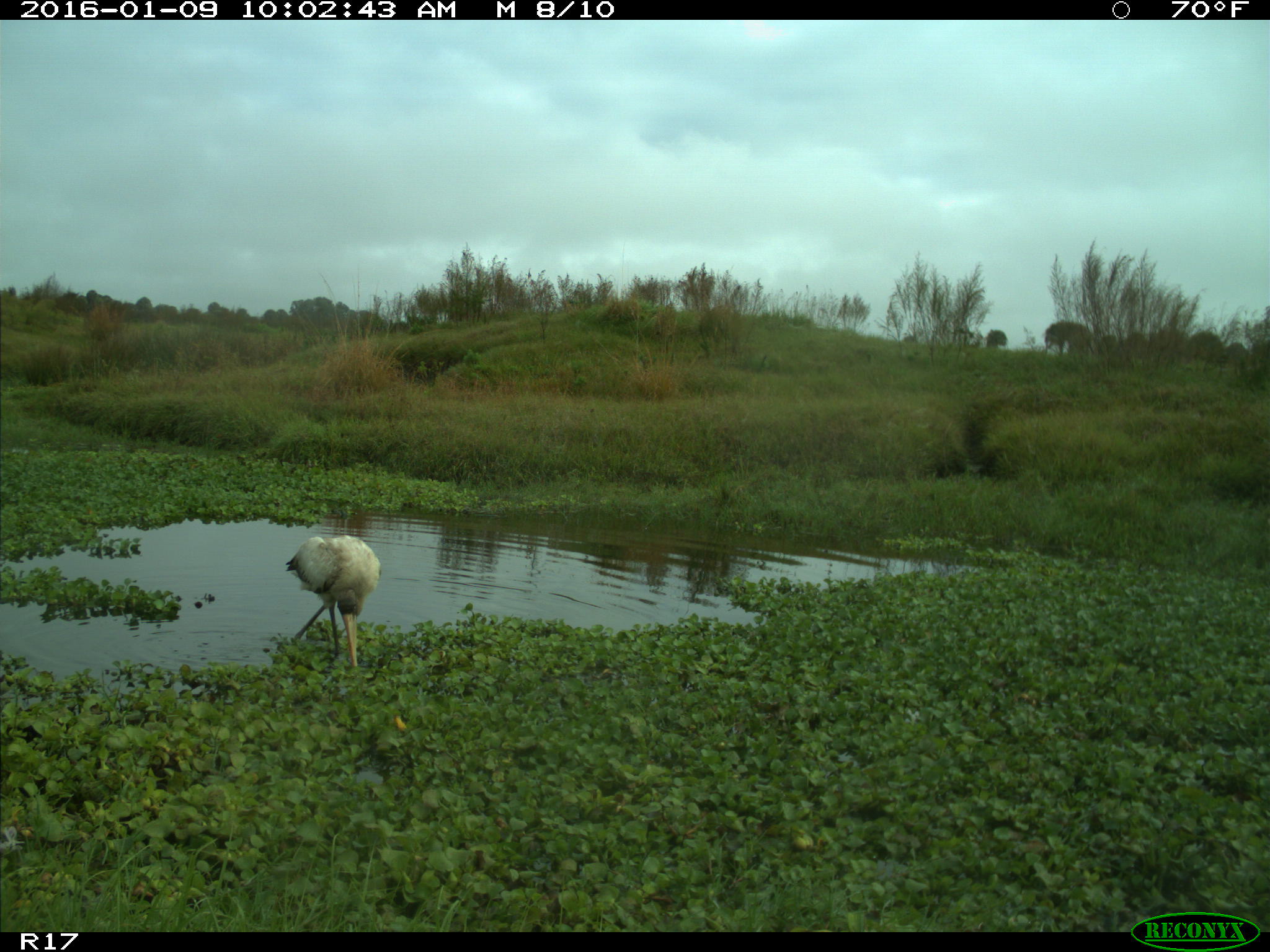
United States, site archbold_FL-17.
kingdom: Animalia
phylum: Chordata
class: Aves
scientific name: Aves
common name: birds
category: unidentified bird